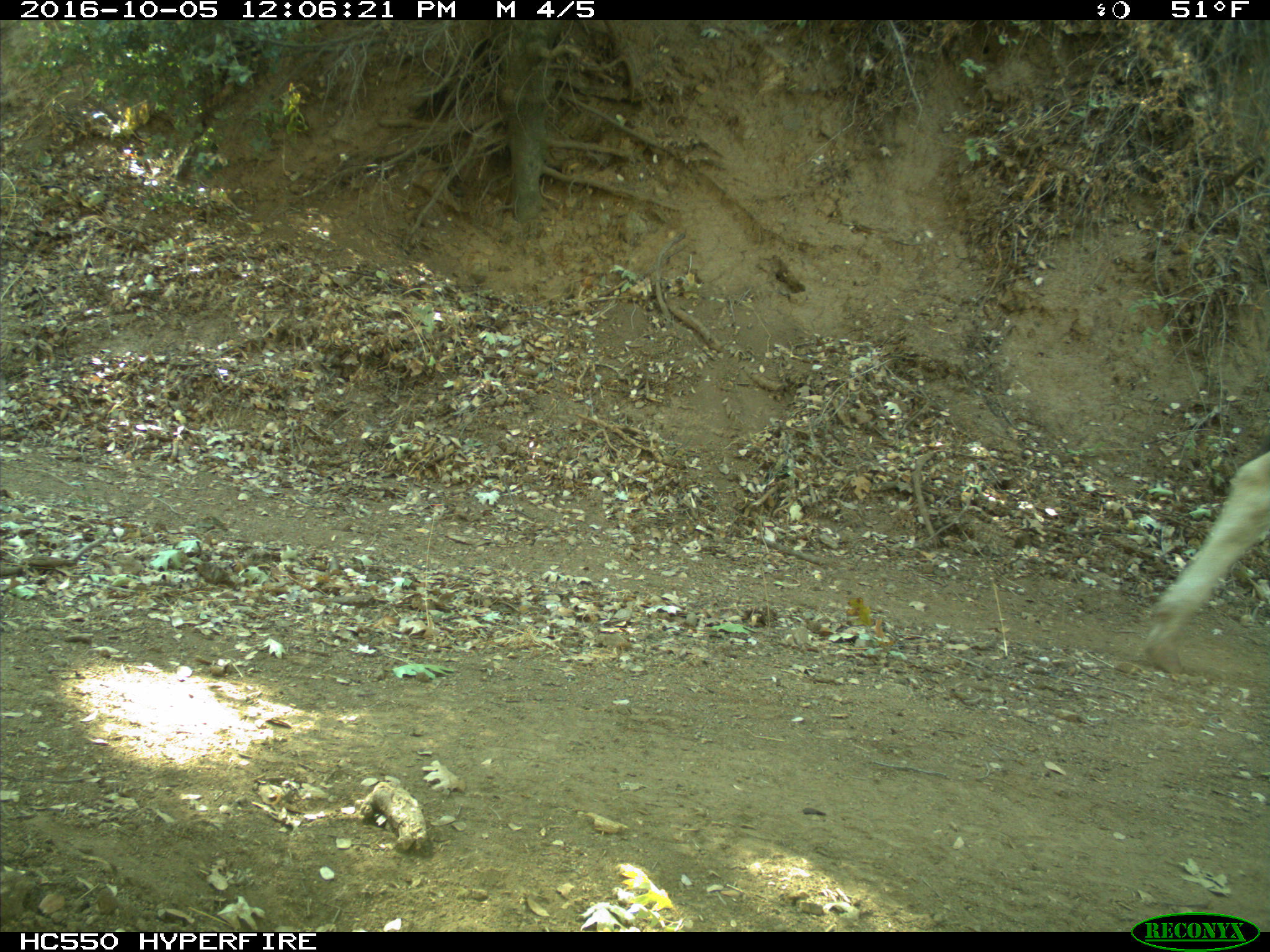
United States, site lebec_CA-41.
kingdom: Animalia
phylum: Chordata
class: Mammalia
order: Artiodactyla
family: Bovidae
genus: Bos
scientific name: Bos taurus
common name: domestic cow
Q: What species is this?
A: Bos taurus (domestic cow).